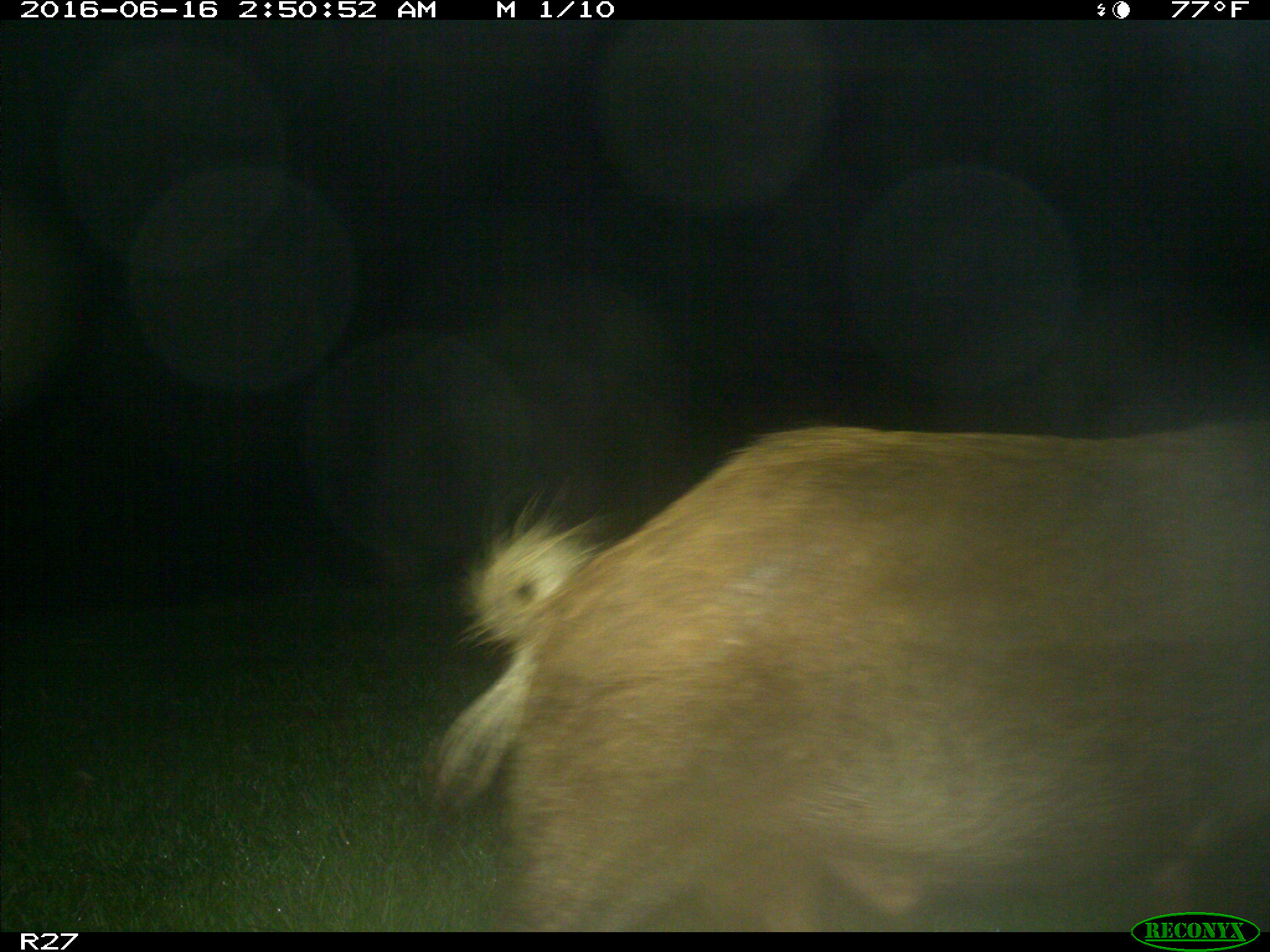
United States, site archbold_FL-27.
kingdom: Animalia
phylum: Chordata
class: Mammalia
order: Artiodactyla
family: Suidae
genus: Sus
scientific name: Sus scrofa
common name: wild boar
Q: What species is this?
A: Sus scrofa (wild boar).